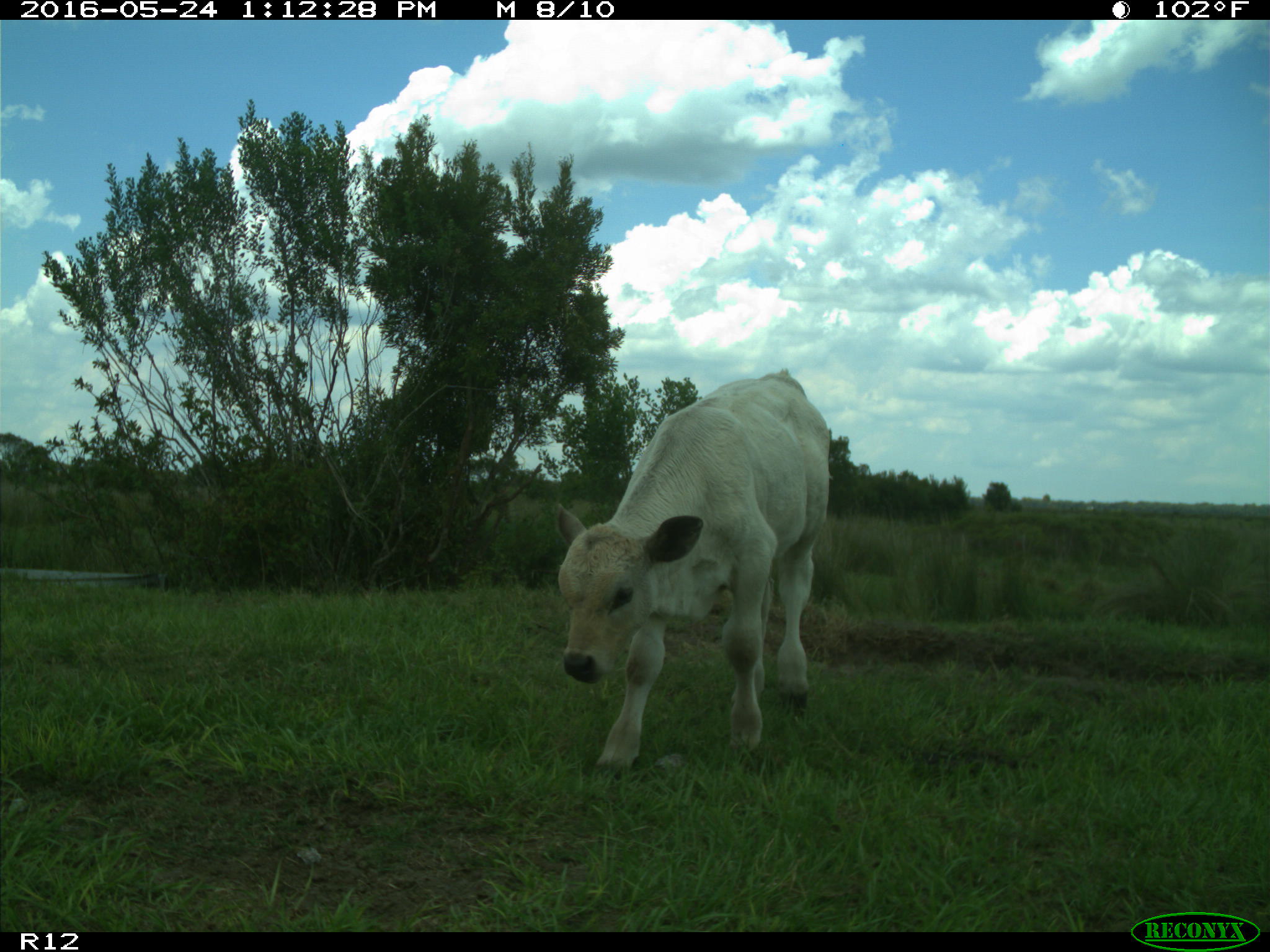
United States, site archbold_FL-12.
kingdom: Animalia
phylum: Chordata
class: Mammalia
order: Artiodactyla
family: Bovidae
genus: Bos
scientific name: Bos taurus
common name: domestic cow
Bos taurus (domestic cow).